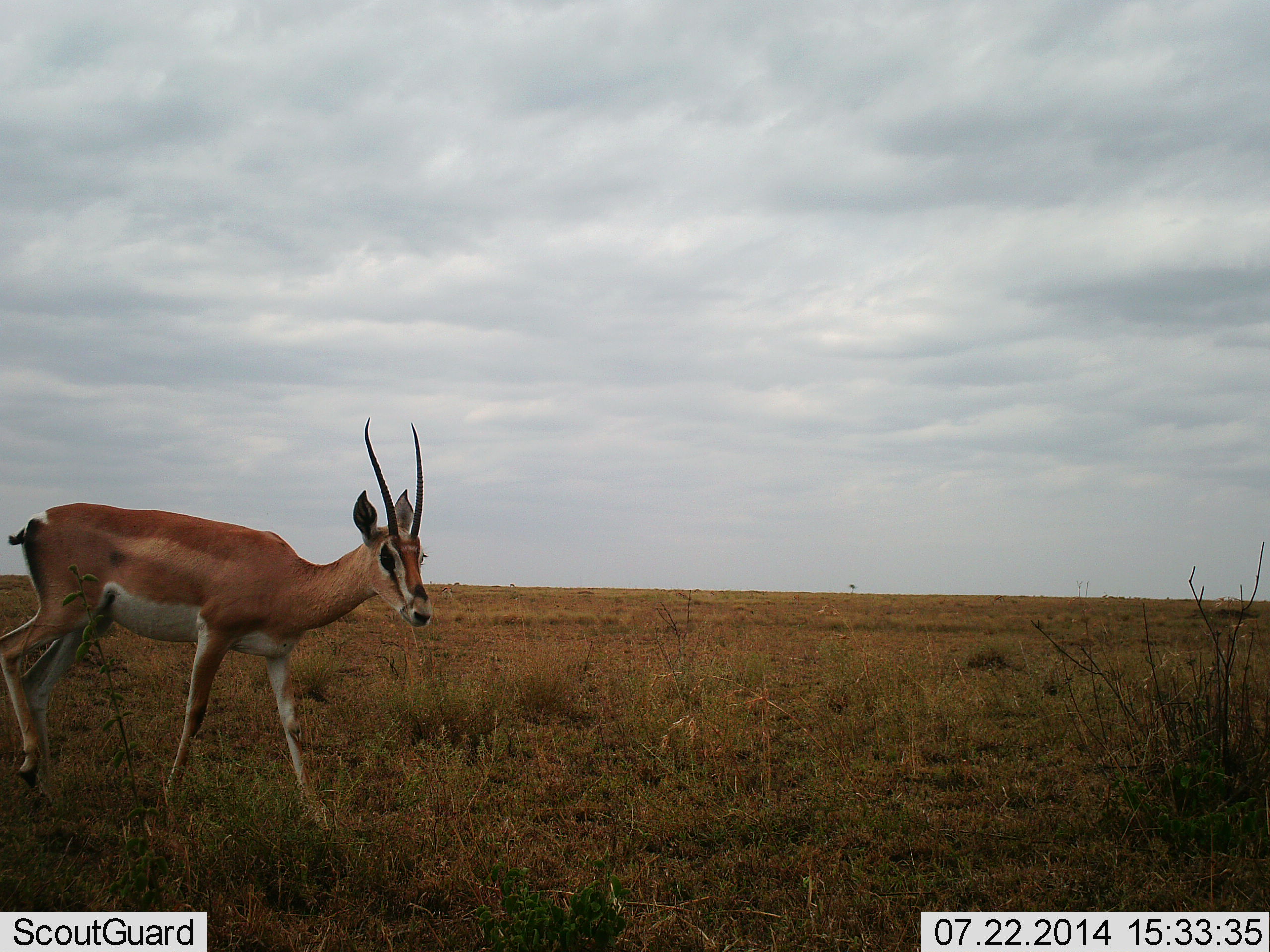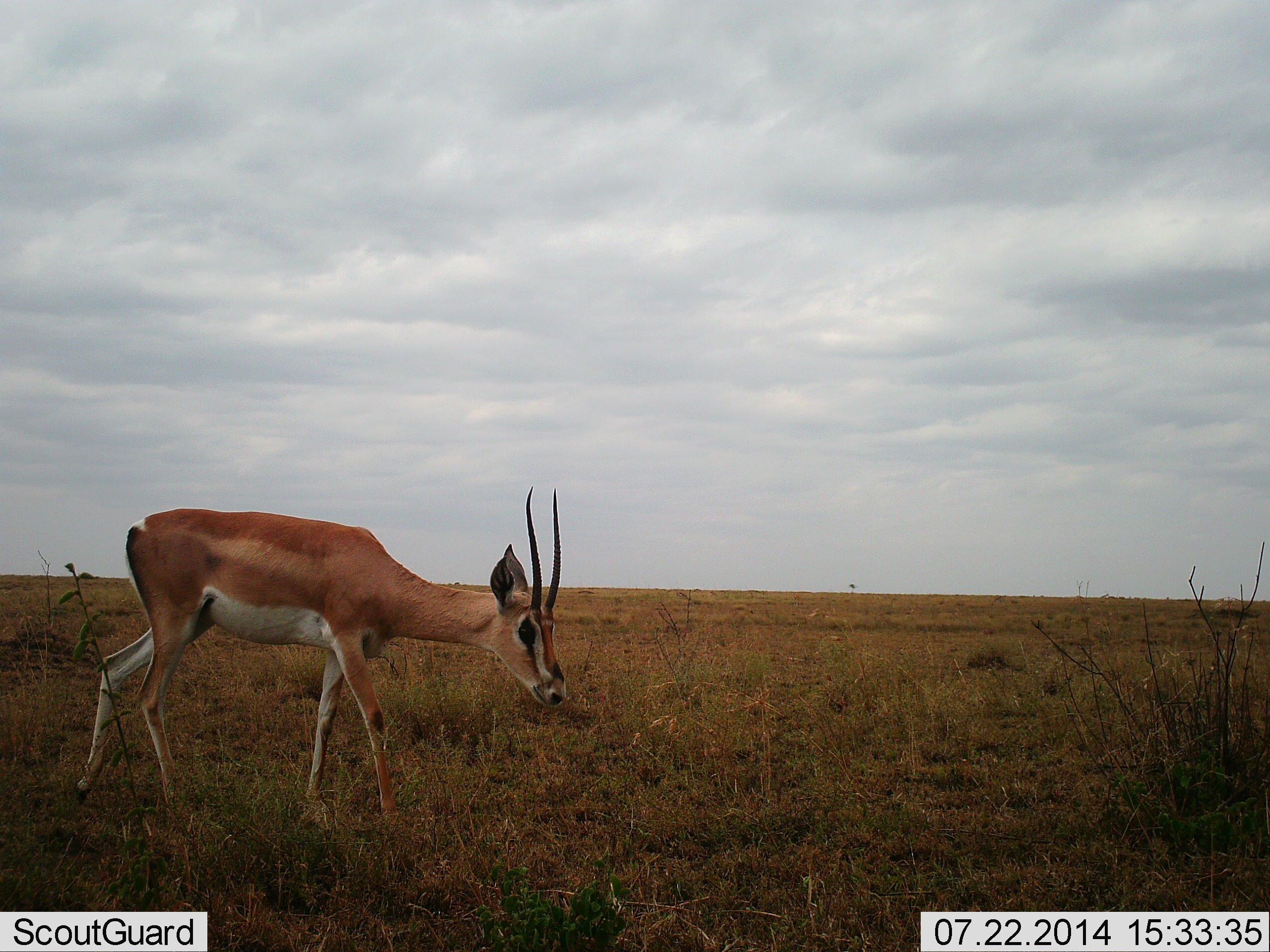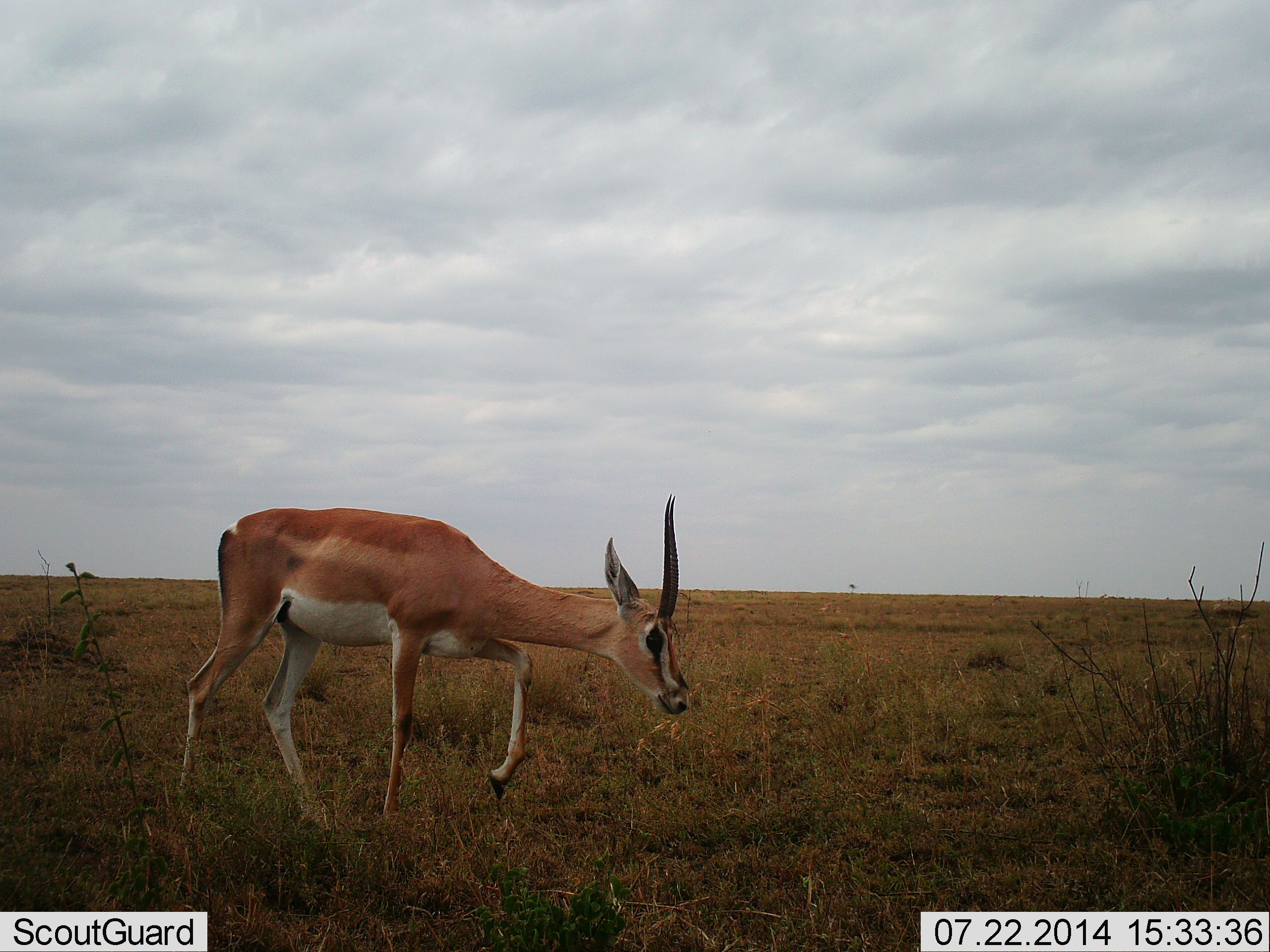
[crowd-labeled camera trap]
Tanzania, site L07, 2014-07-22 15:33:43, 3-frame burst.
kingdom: Animalia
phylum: Chordata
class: Mammalia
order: Artiodactyla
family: Bovidae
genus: Nanger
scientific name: Nanger granti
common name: grant's gazelle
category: gazellegrants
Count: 1.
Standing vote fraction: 0%.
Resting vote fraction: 0%.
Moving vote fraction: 100%.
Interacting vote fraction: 0%.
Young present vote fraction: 0%.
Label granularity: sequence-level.